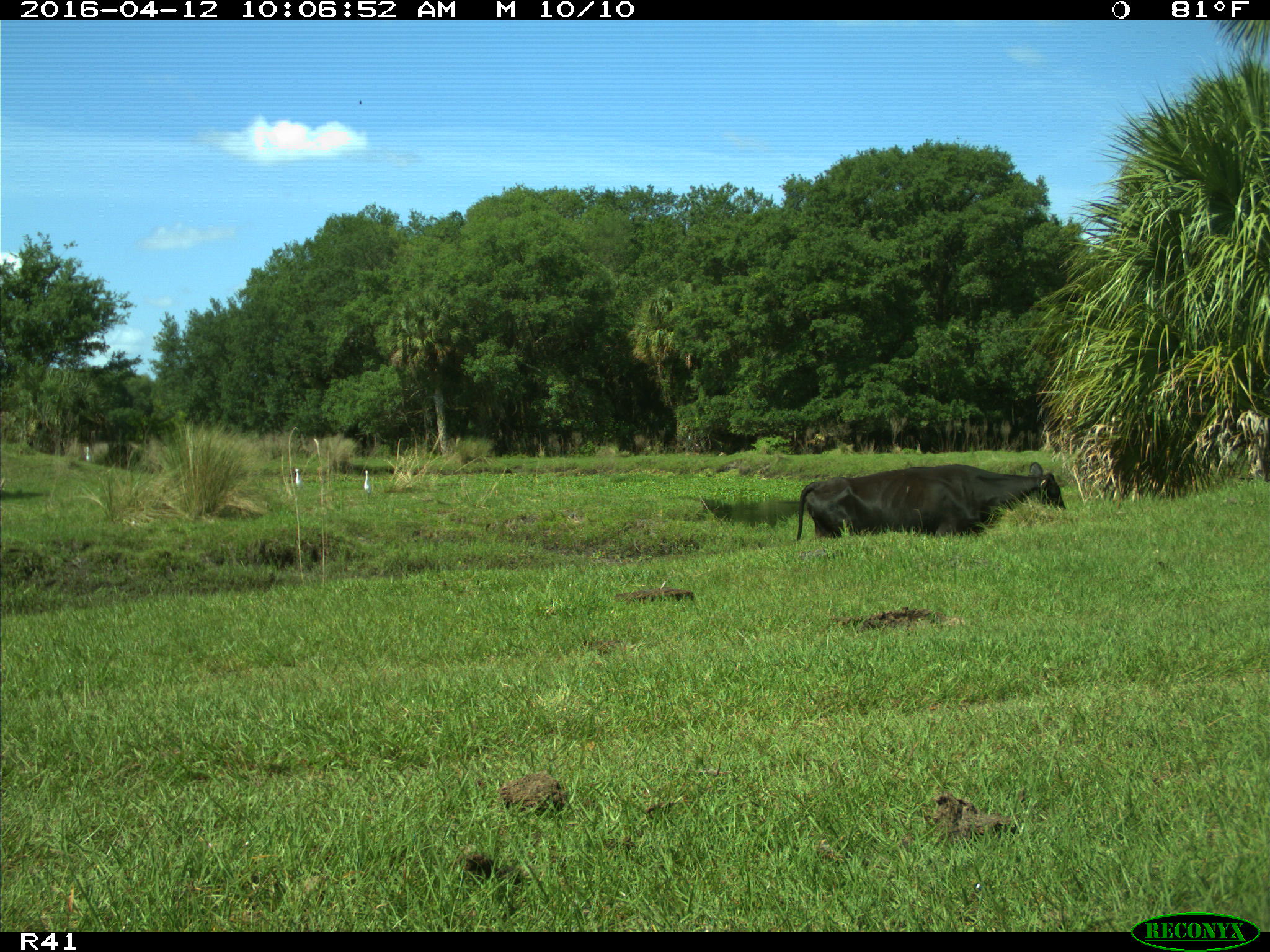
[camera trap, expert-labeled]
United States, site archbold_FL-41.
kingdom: Animalia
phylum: Chordata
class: Mammalia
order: Artiodactyla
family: Bovidae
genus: Bos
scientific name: Bos taurus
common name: domestic cow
Bos taurus (domestic cow).